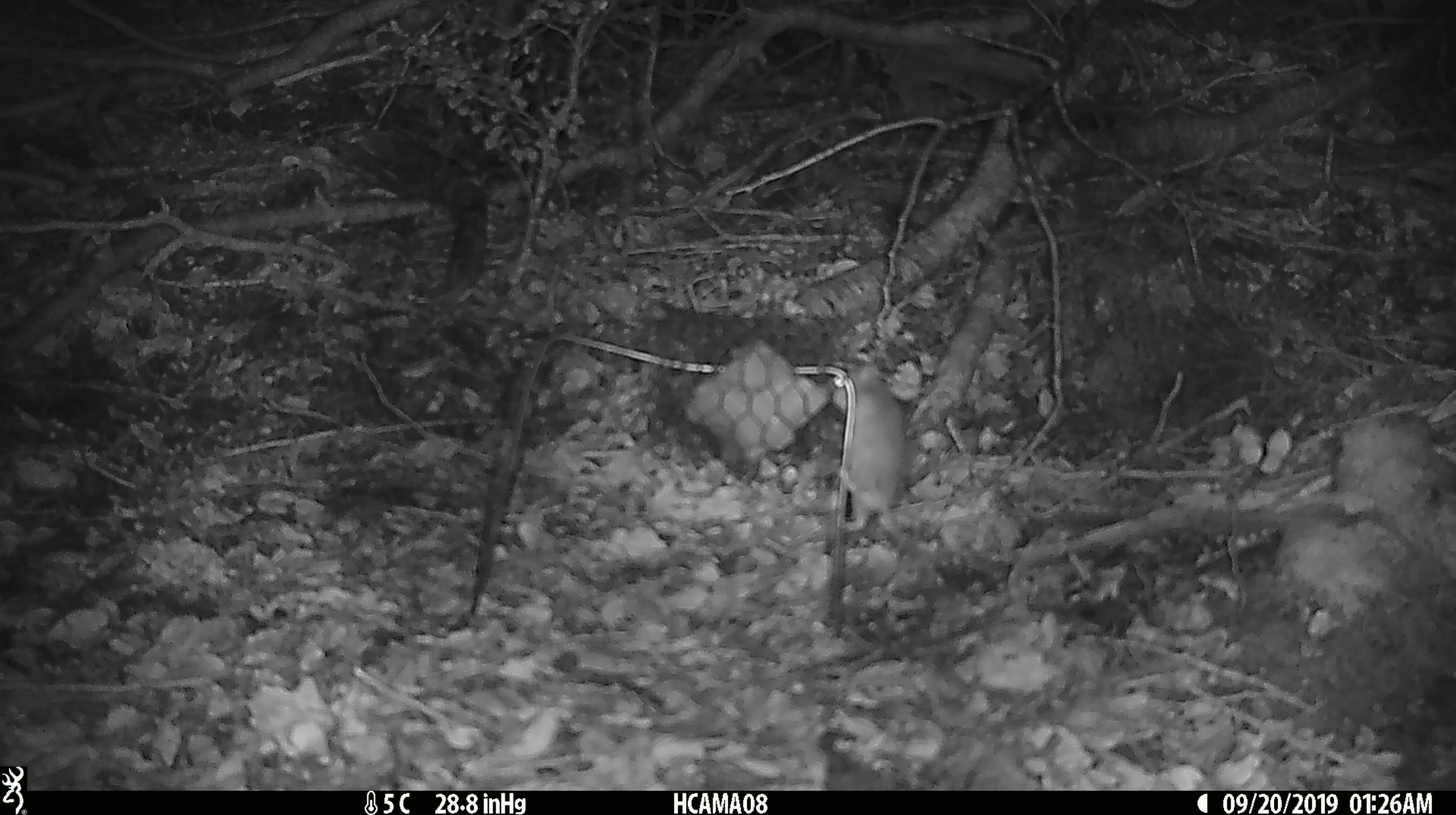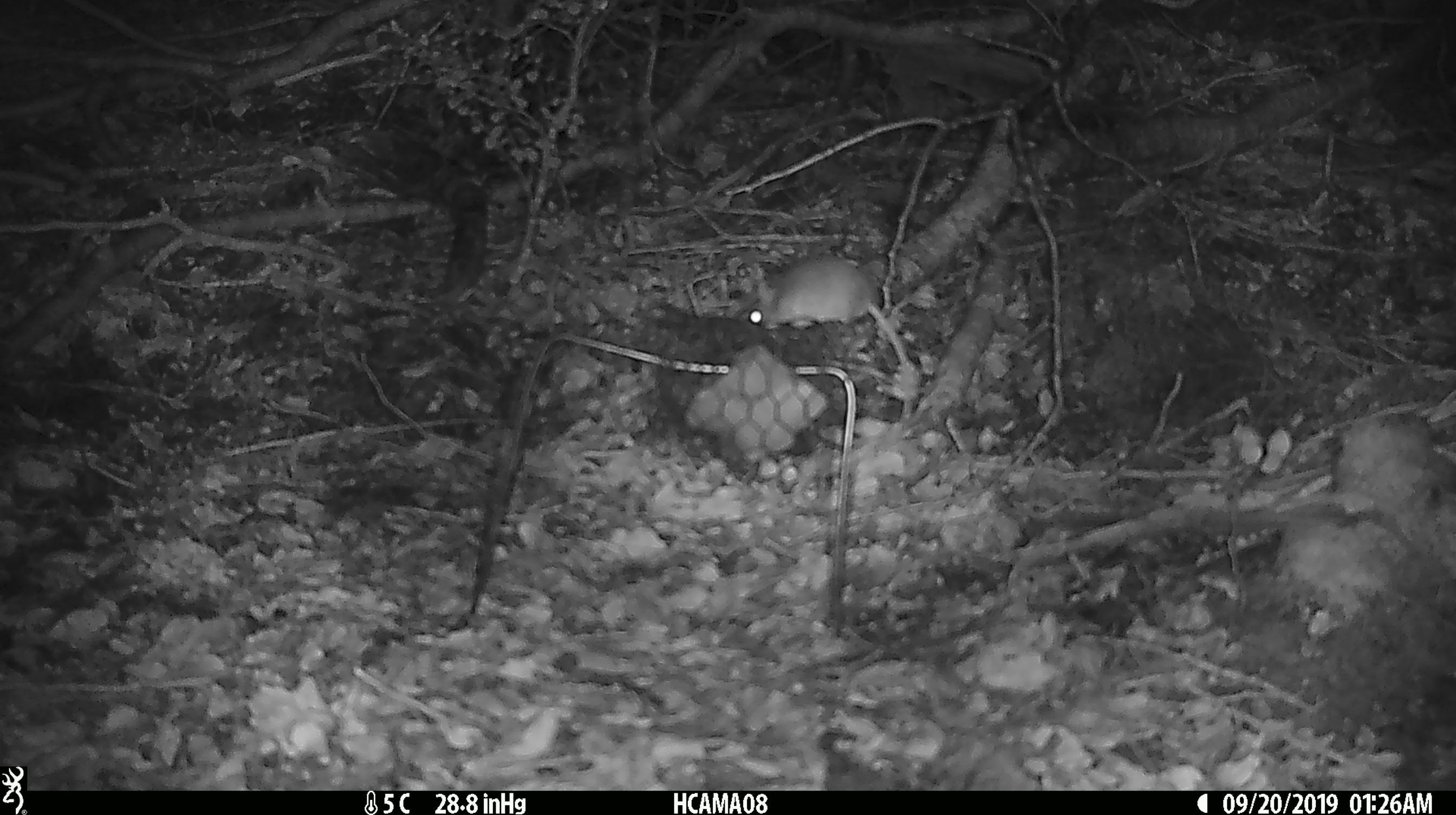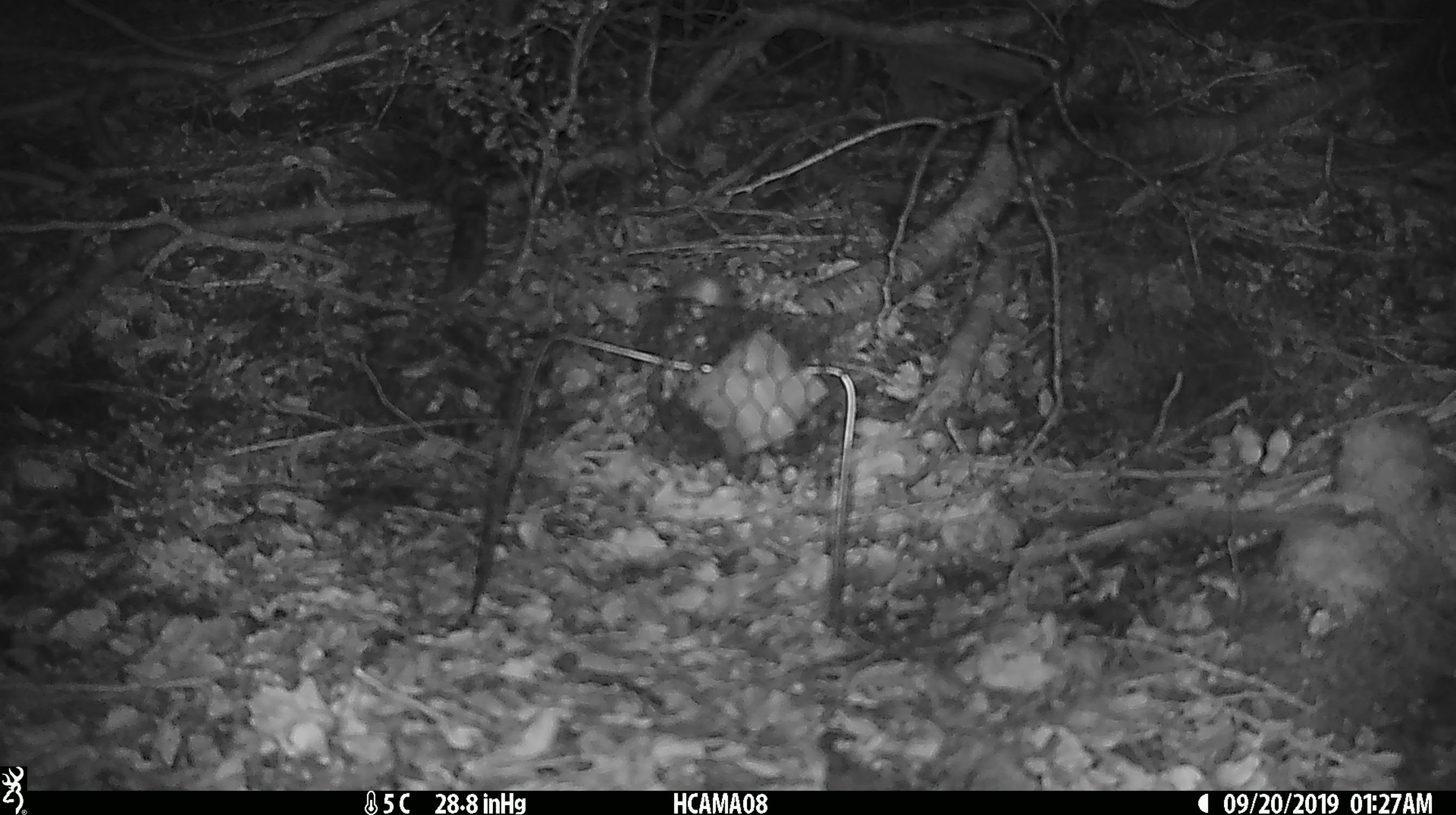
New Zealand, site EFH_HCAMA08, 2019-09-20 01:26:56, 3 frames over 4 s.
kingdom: Animalia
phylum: Chordata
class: Mammalia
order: Rodentia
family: Muridae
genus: Mus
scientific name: Mus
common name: mouse